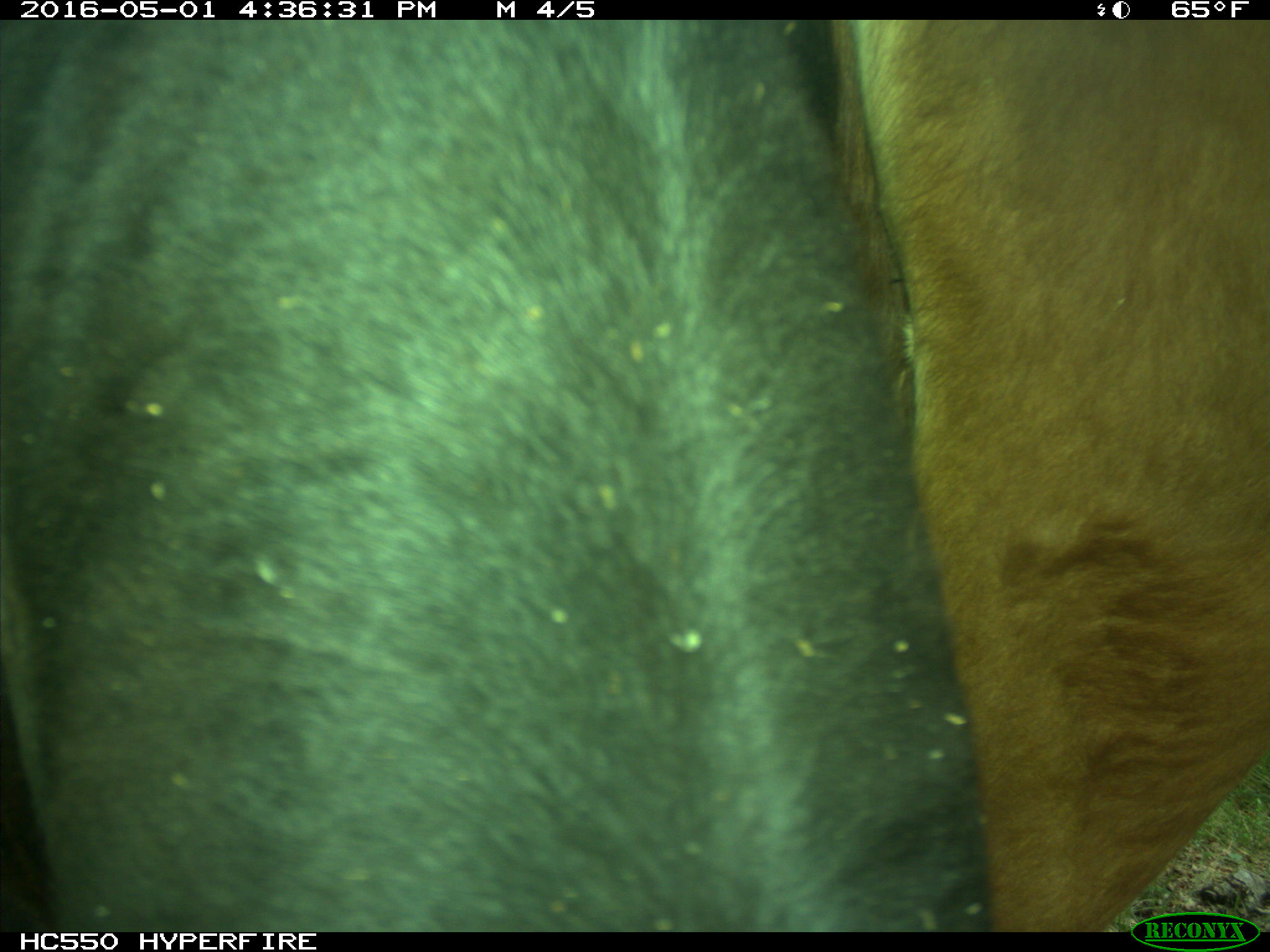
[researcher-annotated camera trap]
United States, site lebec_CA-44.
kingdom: Animalia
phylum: Chordata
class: Mammalia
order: Artiodactyla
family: Bovidae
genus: Bos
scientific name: Bos taurus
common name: domestic cow